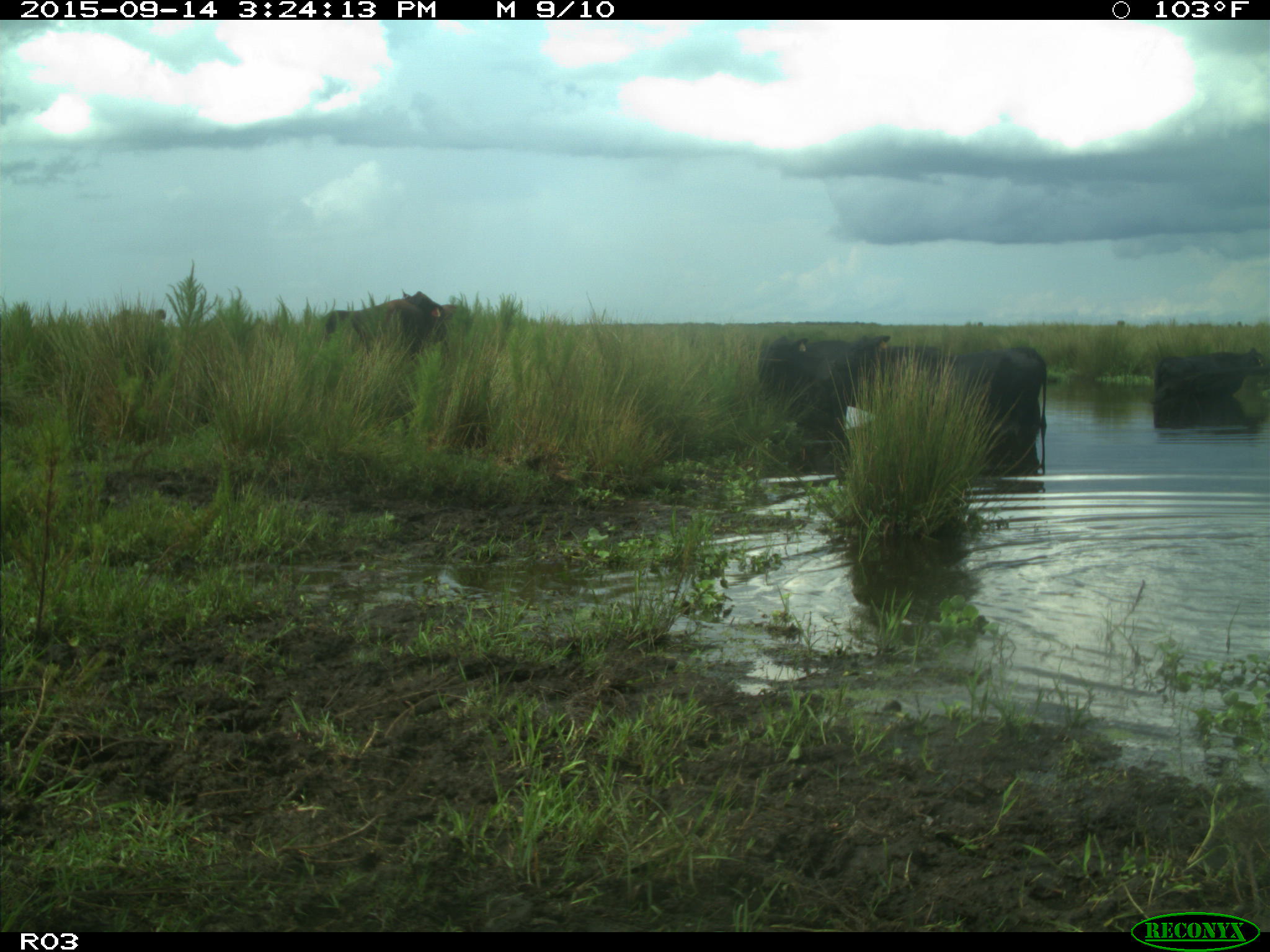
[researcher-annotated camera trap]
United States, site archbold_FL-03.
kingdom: Animalia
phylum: Chordata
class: Mammalia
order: Artiodactyla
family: Bovidae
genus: Bos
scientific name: Bos taurus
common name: domestic cow